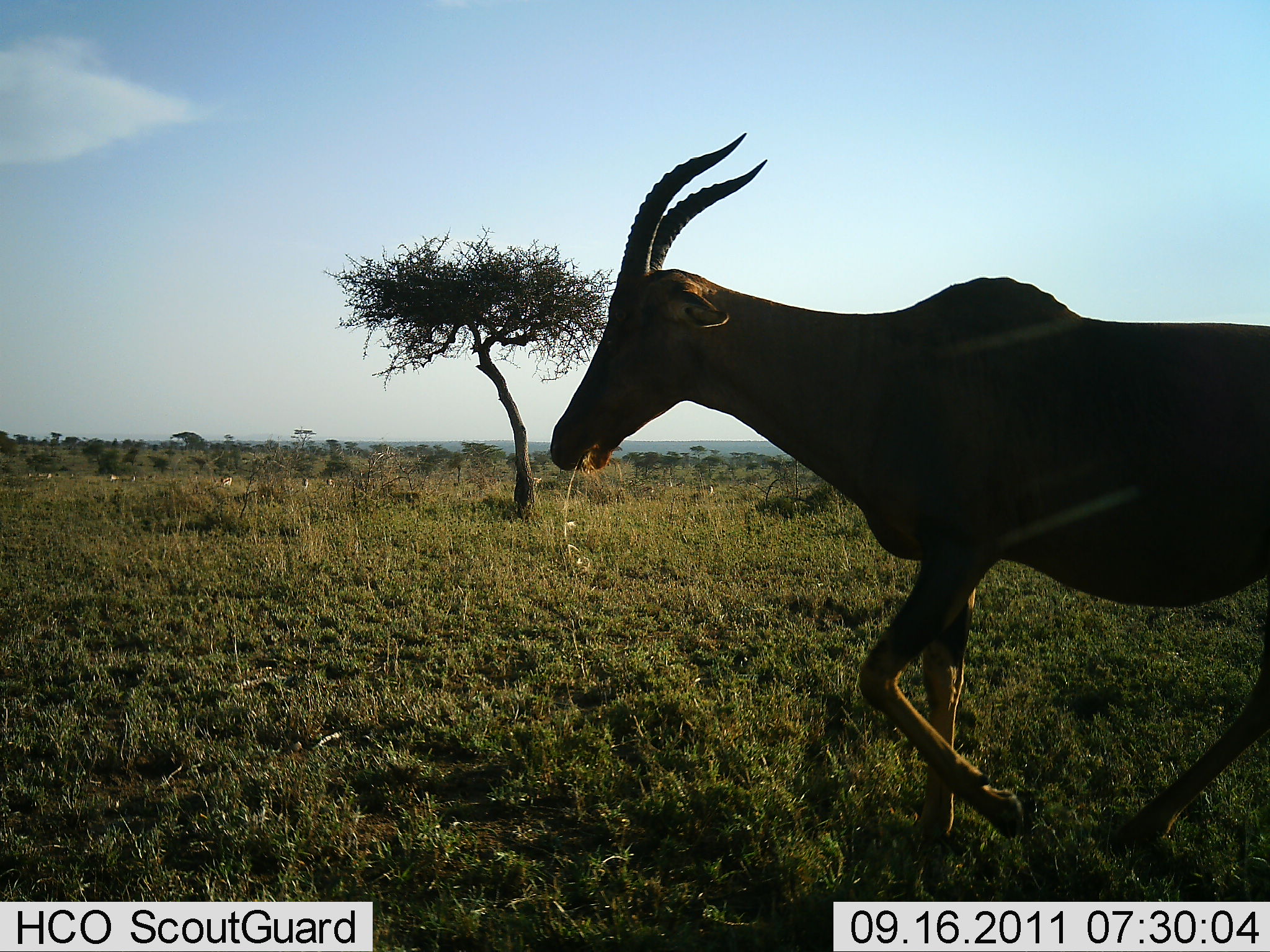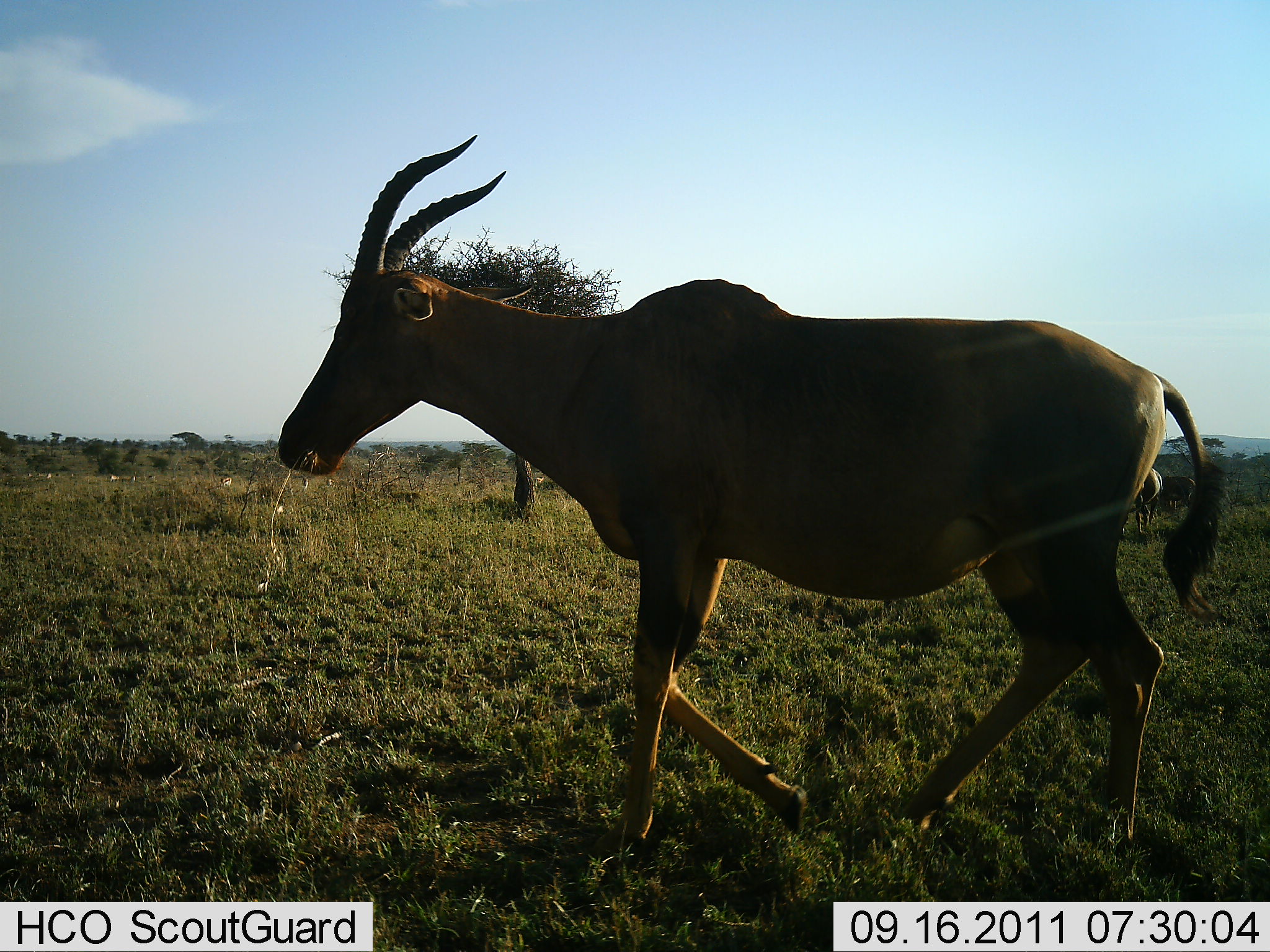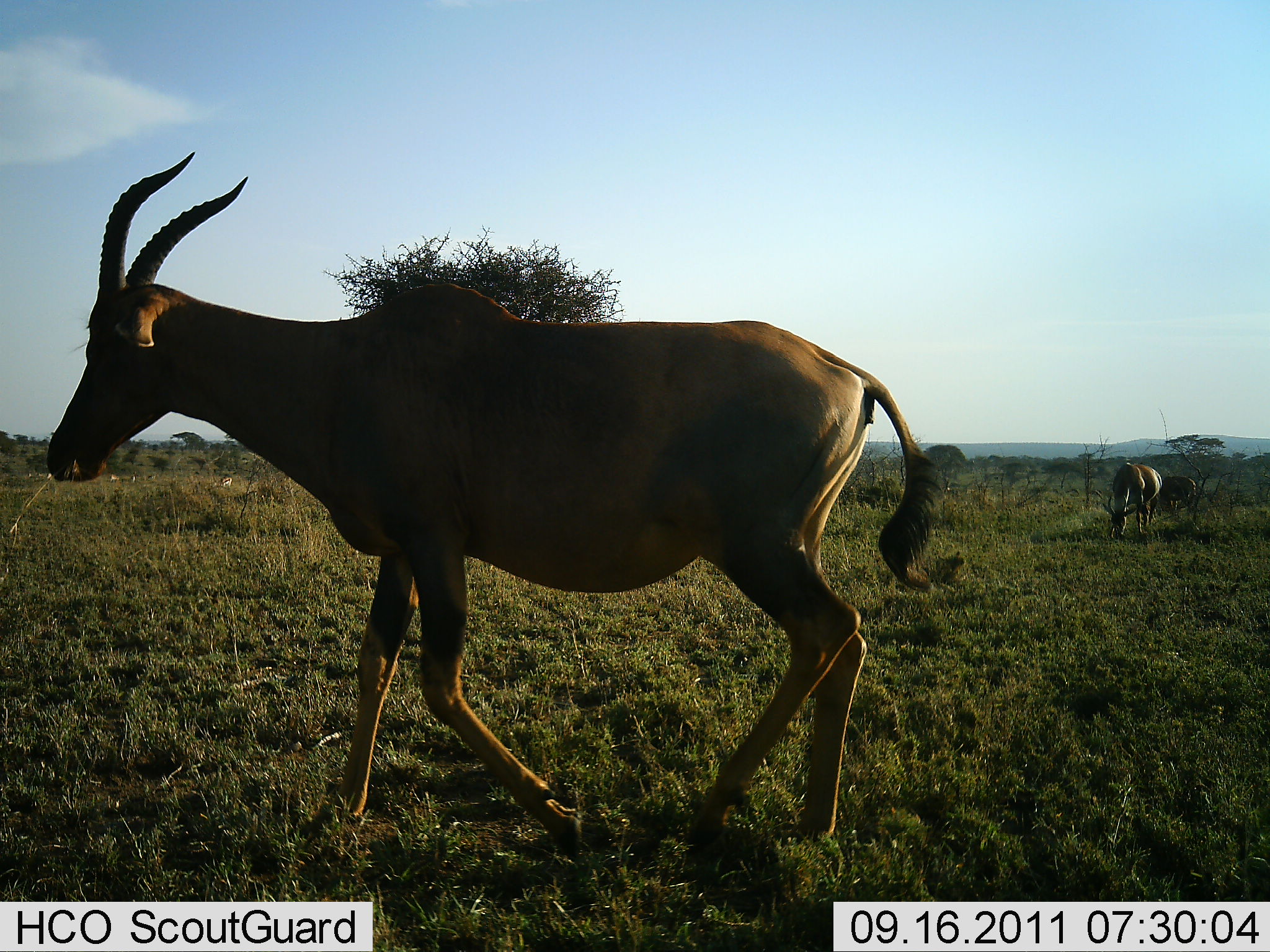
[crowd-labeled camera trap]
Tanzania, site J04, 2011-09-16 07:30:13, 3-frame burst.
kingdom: Animalia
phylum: Chordata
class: Mammalia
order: Artiodactyla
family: Bovidae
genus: Damaliscus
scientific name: Damaliscus lunatus jimela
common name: topi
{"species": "topi (Damaliscus lunatus jimela)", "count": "3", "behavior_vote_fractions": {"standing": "17%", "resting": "0%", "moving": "100%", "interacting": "0%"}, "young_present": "0%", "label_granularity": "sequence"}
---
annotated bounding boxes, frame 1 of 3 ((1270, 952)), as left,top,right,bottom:
animal: 546,131,1270,857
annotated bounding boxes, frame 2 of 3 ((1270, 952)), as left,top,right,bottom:
animal: 274,130,1230,851; 1134,465,1164,535; 1159,473,1196,512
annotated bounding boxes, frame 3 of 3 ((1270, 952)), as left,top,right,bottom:
animal: 44,146,945,866; 1101,463,1163,543; 1160,473,1197,517